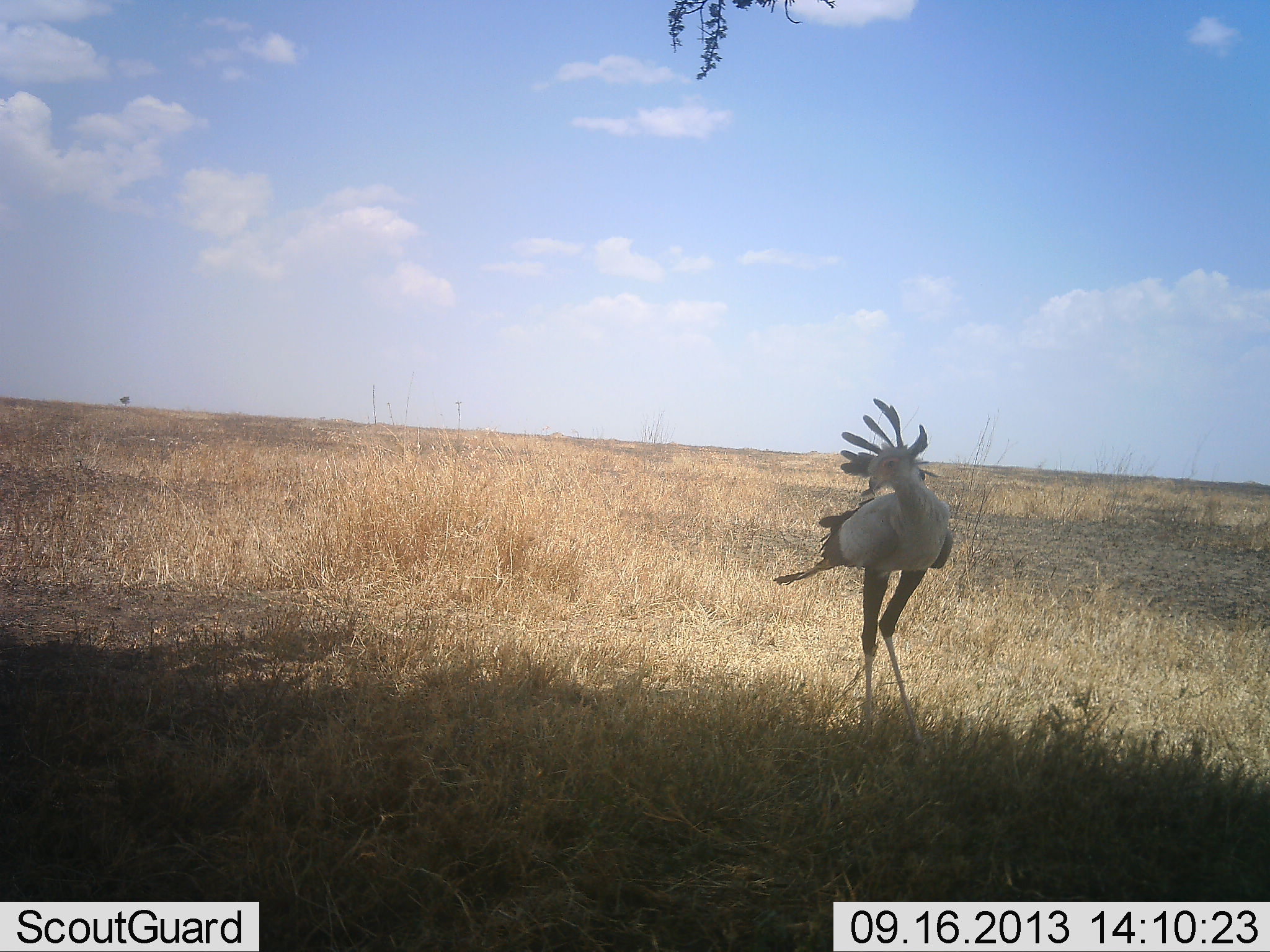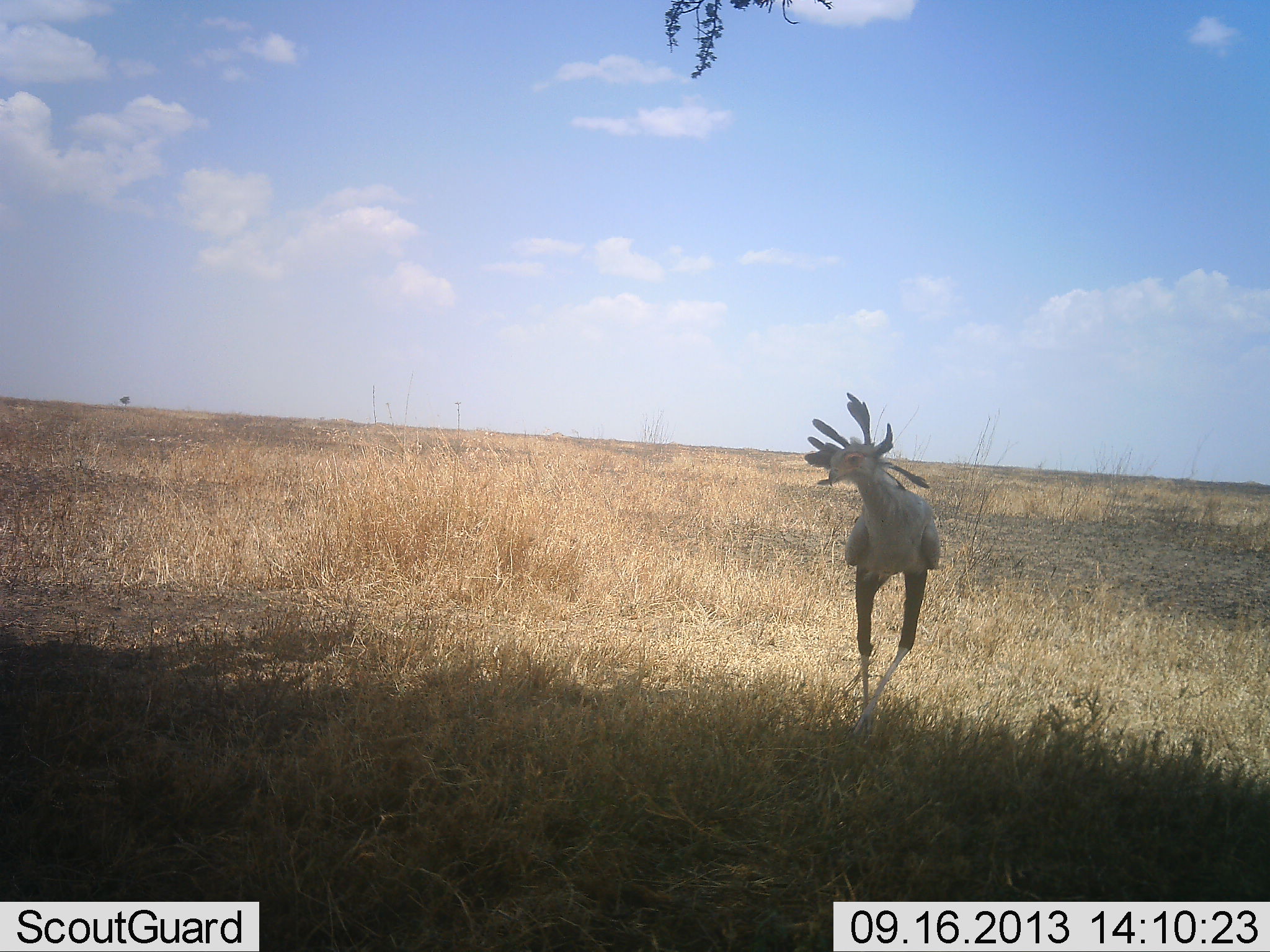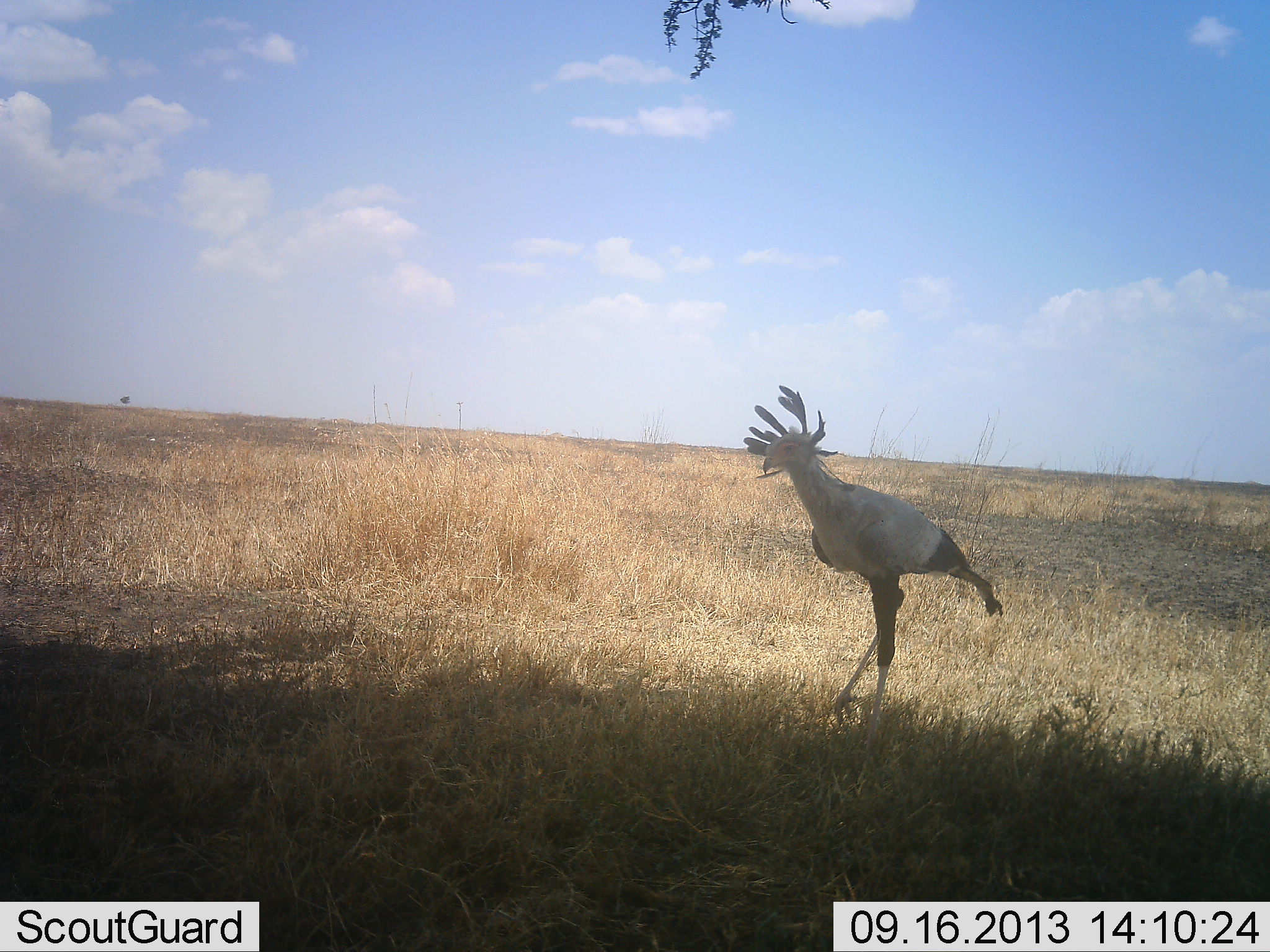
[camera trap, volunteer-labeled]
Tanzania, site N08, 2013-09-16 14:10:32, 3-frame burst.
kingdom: Animalia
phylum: Chordata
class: Aves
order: Accipitriformes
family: Sagittariidae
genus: Sagittarius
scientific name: Sagittarius serpentarius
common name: secretary bird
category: secretarybird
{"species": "secretarybird (secretary bird) (Sagittarius serpentarius)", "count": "1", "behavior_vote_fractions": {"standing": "40%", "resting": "0%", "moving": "60%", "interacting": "0%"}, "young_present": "0%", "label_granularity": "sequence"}